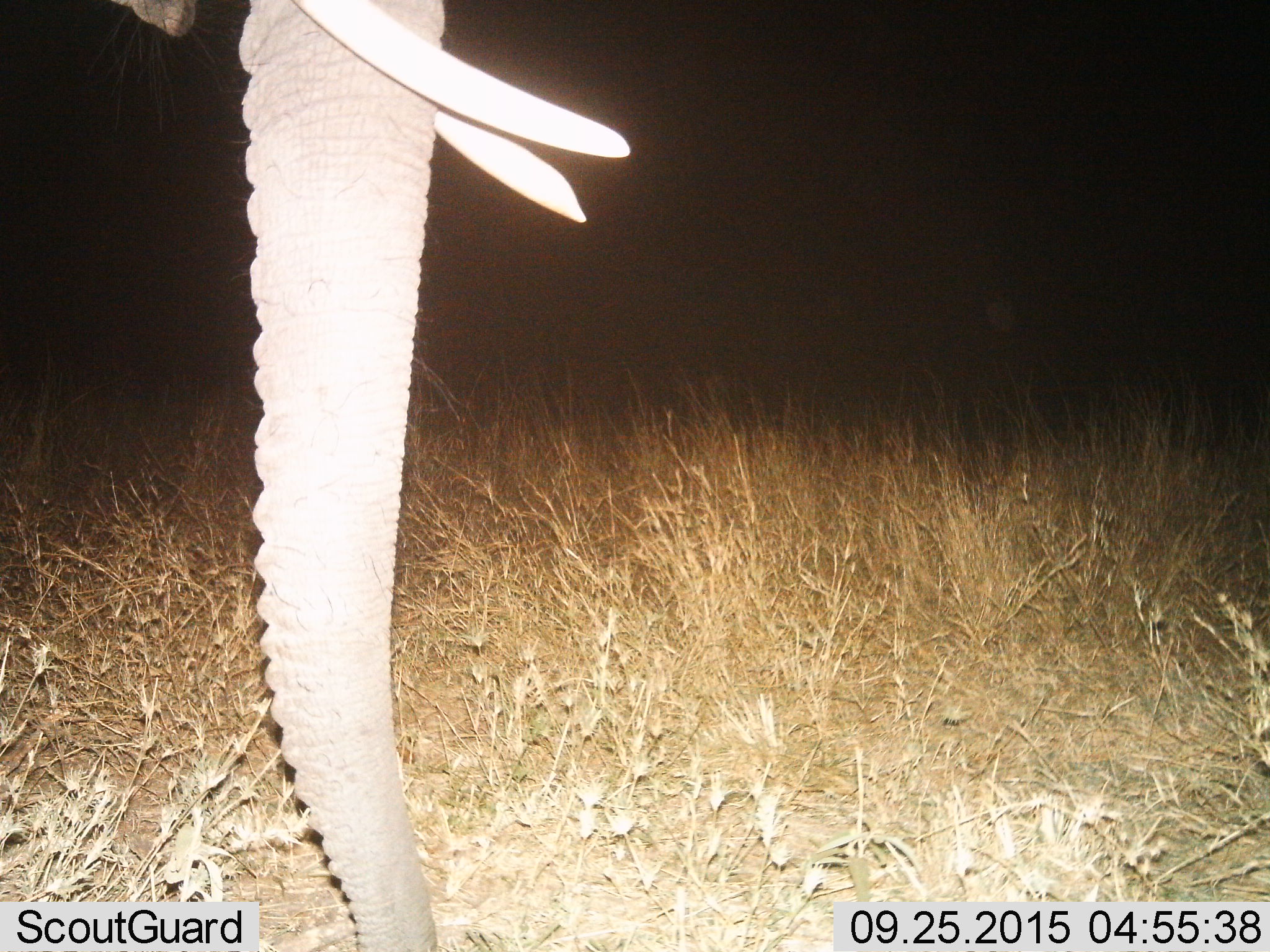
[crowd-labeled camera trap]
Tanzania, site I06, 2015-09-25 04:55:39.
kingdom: Animalia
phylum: Chordata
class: Mammalia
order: Proboscidea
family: Elephantidae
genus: Loxodonta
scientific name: Loxodonta africana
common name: african bush elephant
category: elephant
Elephant (african bush elephant) (Loxodonta africana), count 1. Behavior (volunteer vote fractions): standing 86%, resting 0%, moving 0%, interacting 0%. Young present (vote fraction): 0%. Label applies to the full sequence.